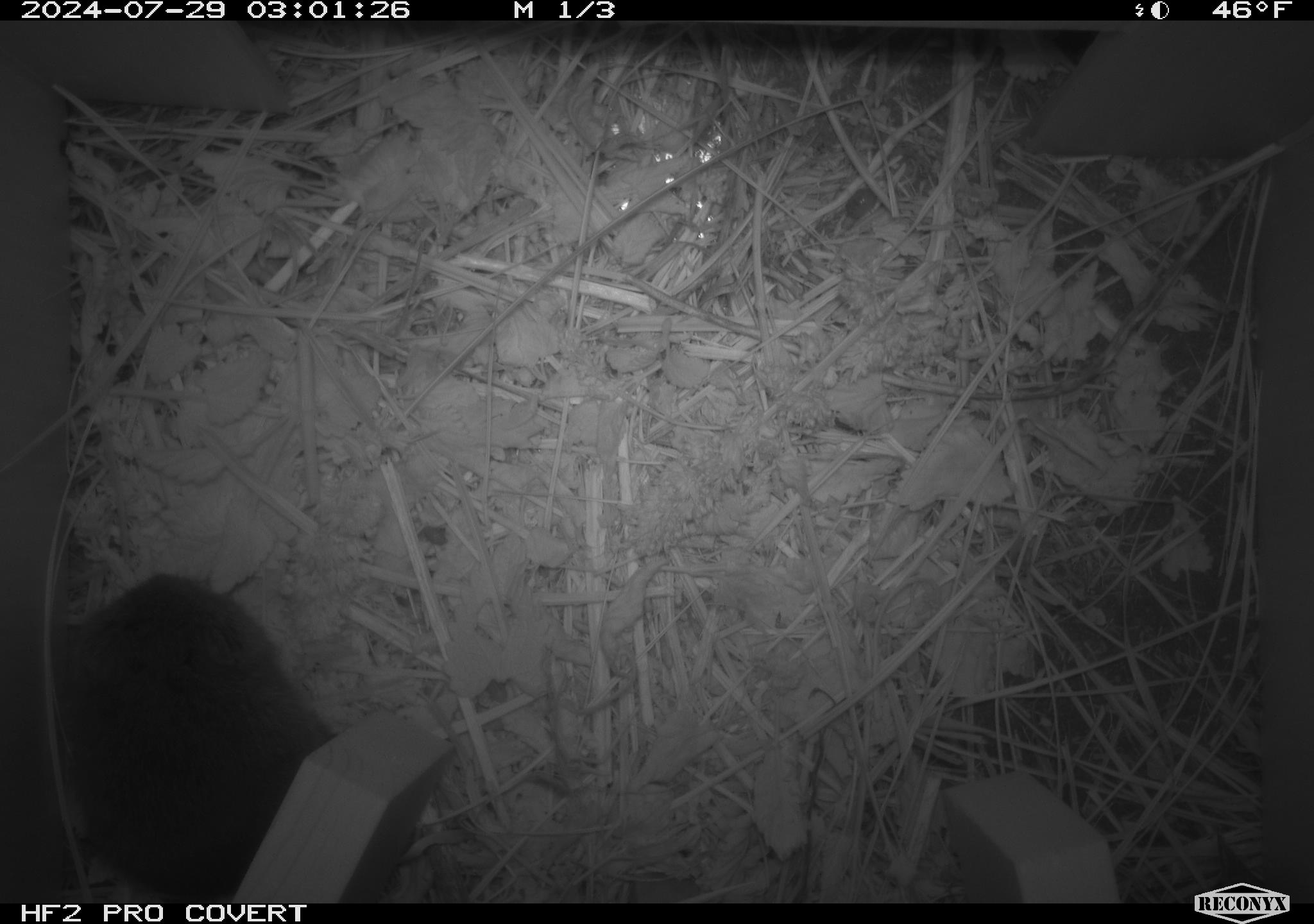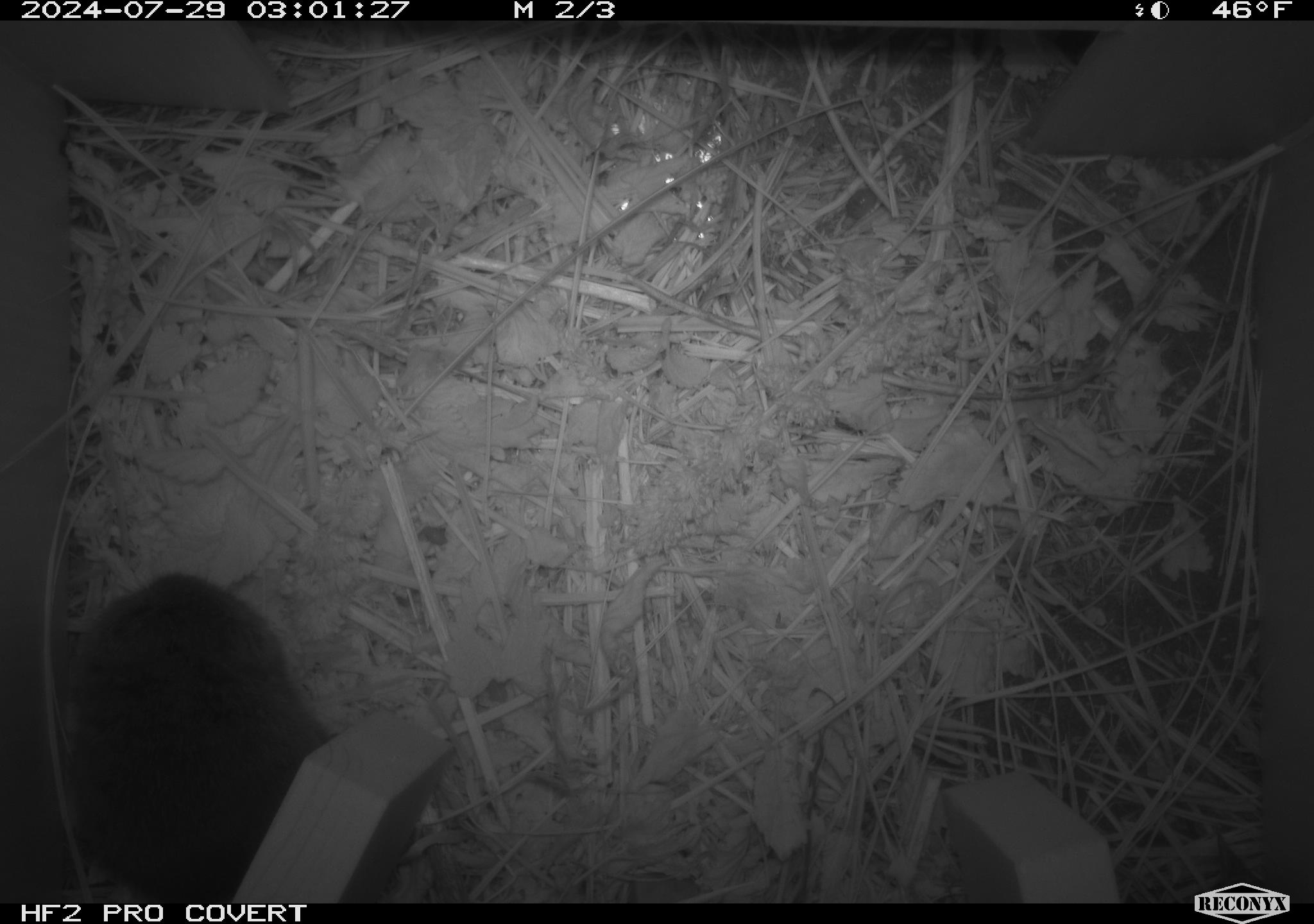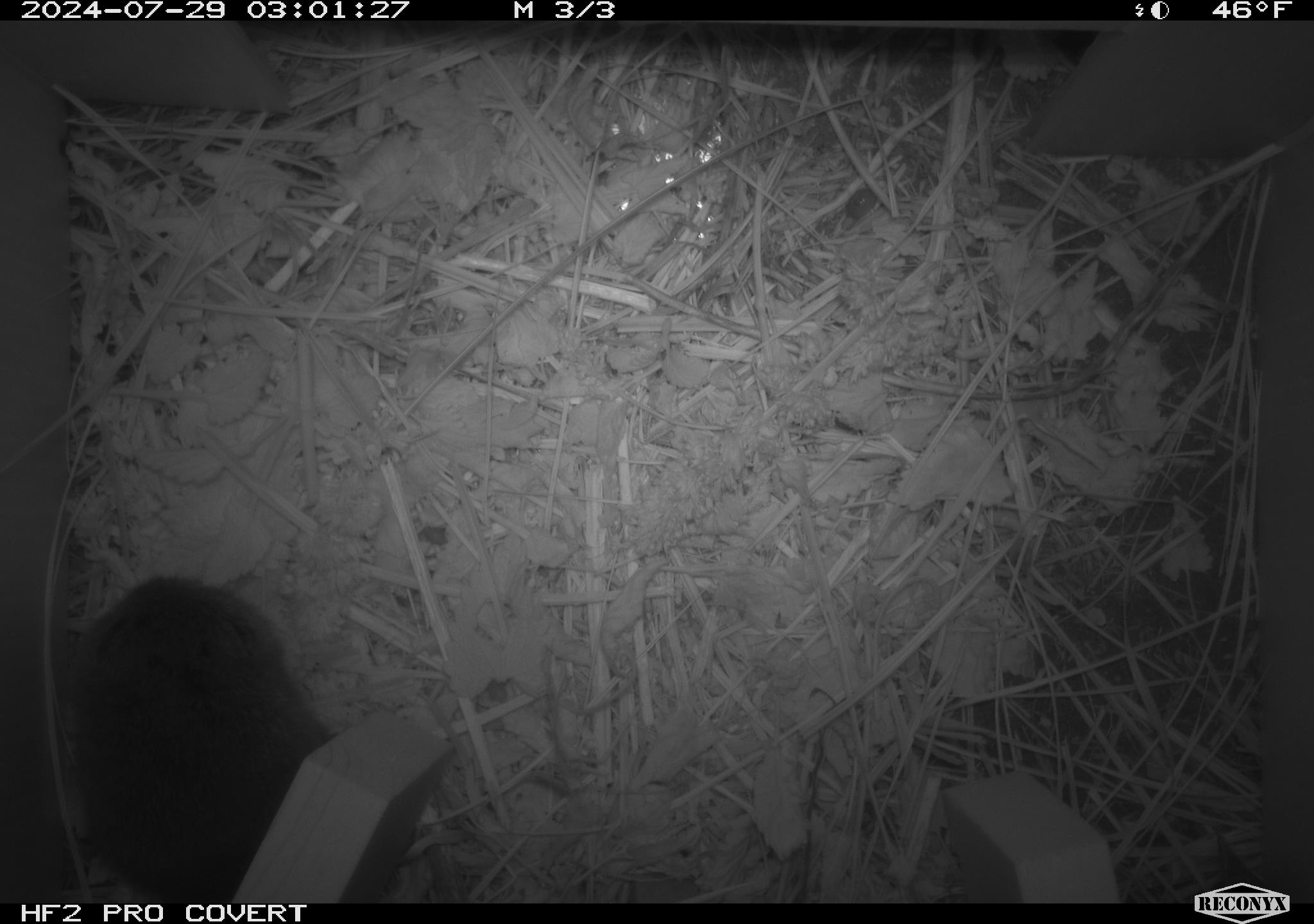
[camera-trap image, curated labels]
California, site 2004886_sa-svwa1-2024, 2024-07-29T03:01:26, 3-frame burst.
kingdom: Animalia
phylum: Chordata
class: Mammalia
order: Rodentia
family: Cricetidae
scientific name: Arvicolinae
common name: voles, lemmings, and muskrats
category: arvicolinae subfamily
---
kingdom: Animalia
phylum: Arthropoda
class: Insecta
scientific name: Insecta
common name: insect